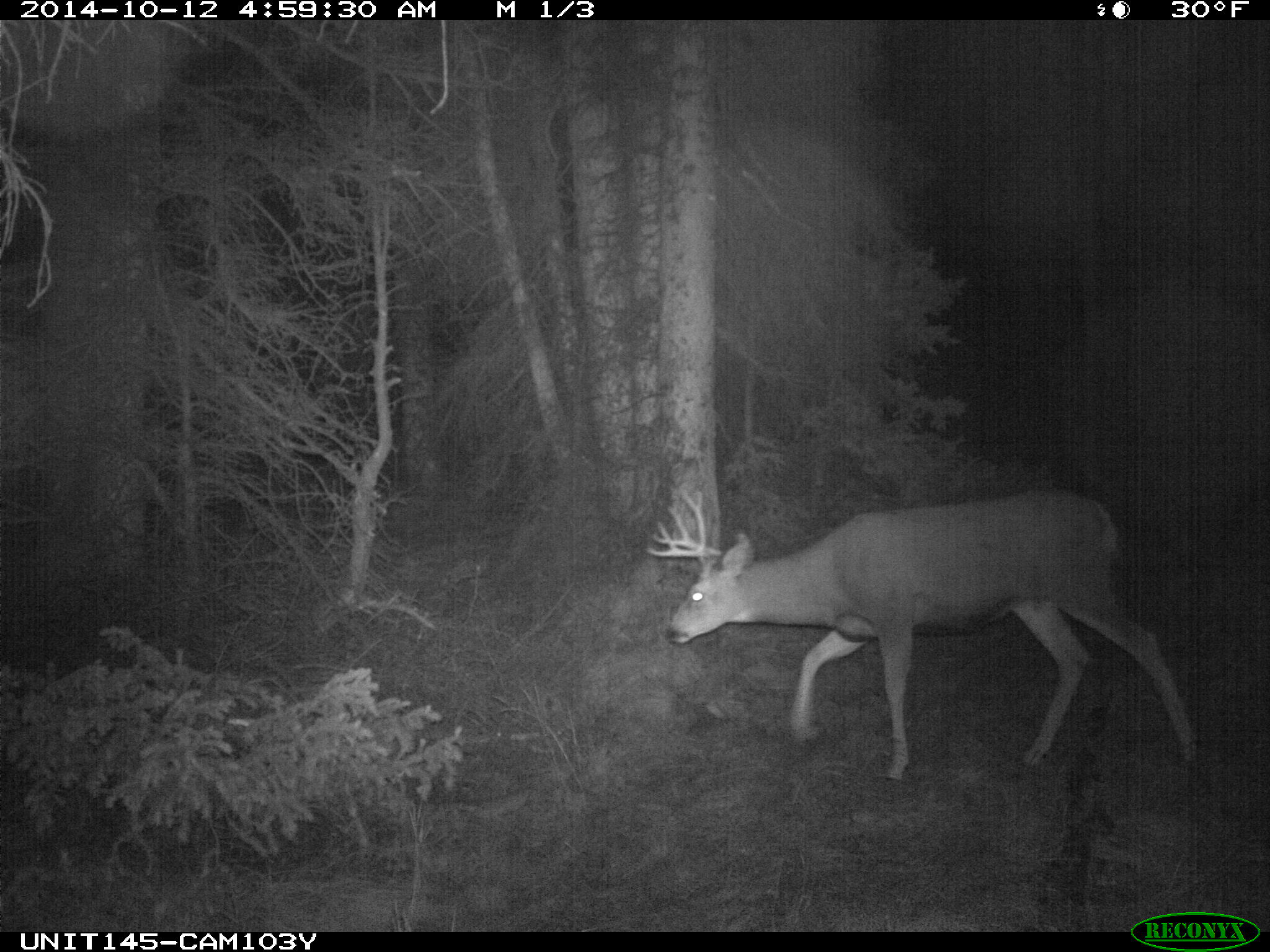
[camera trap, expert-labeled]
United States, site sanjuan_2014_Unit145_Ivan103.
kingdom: Animalia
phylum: Chordata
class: Mammalia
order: Artiodactyla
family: Cervidae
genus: Odocoileus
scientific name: Odocoileus hemionus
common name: mule deer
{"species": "Odocoileus hemionus (mule deer)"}